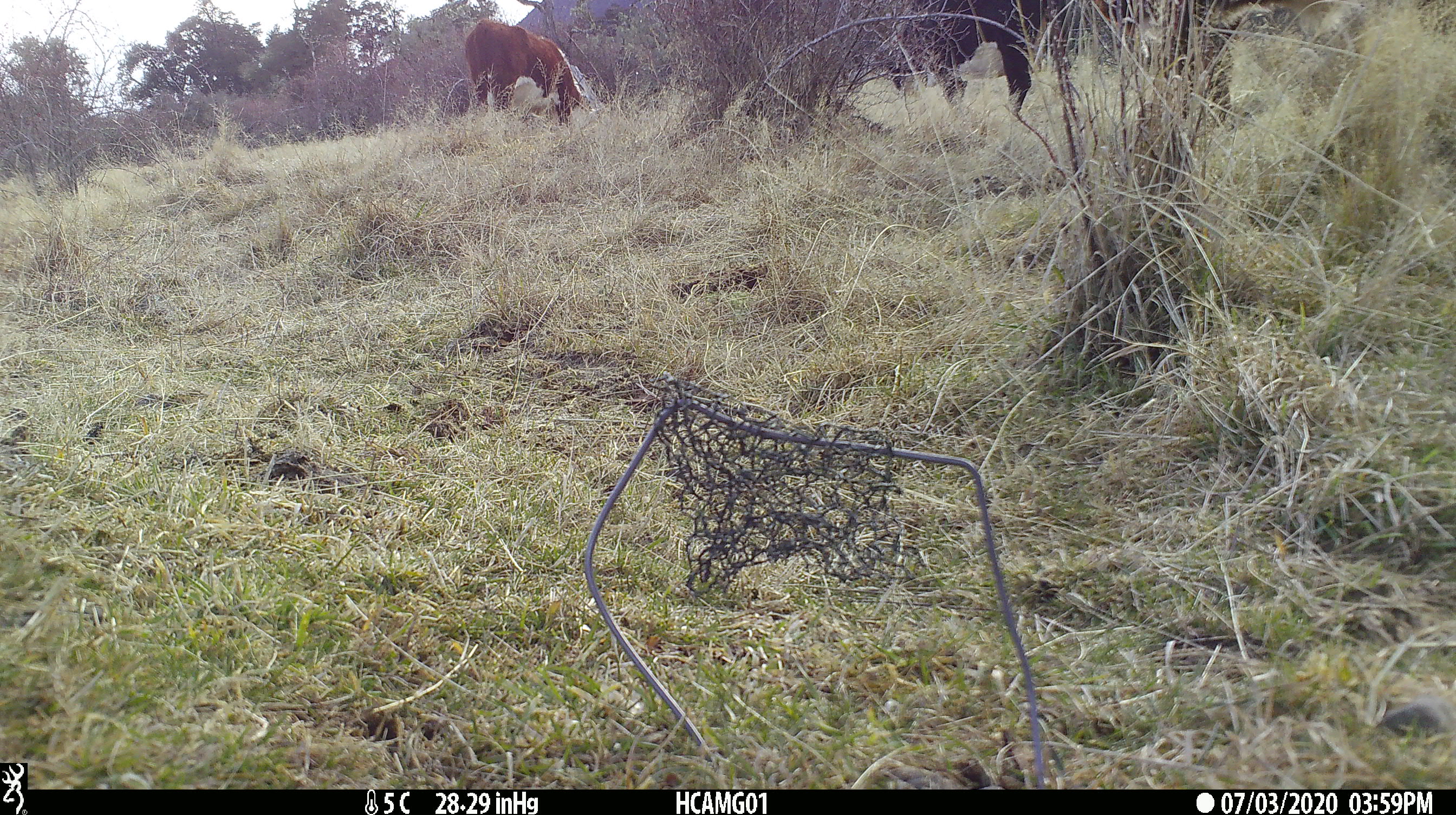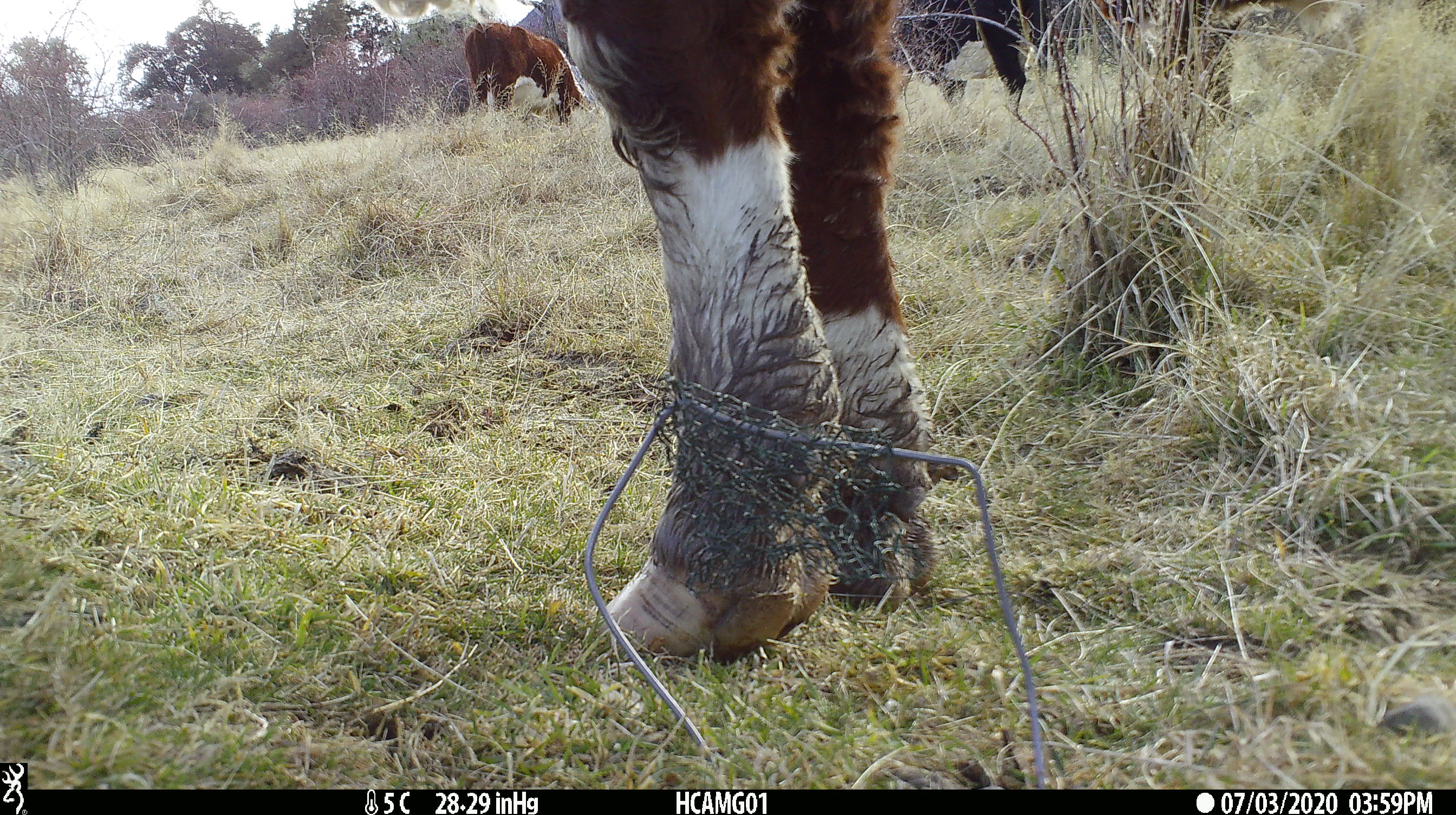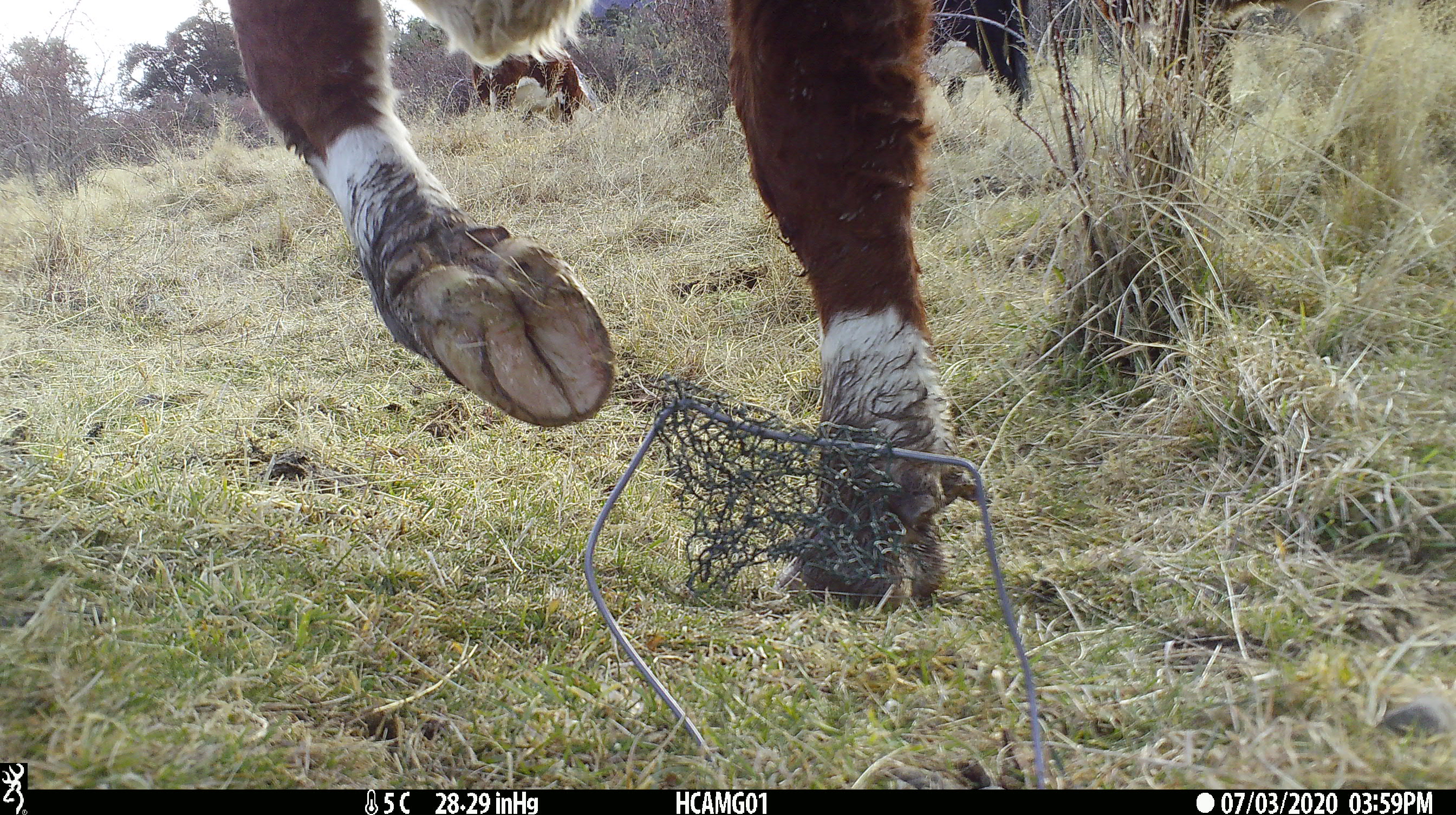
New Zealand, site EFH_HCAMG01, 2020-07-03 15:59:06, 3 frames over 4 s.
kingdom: Animalia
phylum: Chordata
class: Mammalia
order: Artiodactyla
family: Bovidae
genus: Bos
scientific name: Bos taurus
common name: domestic cow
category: cow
Cow (domestic cow) (Bos taurus).